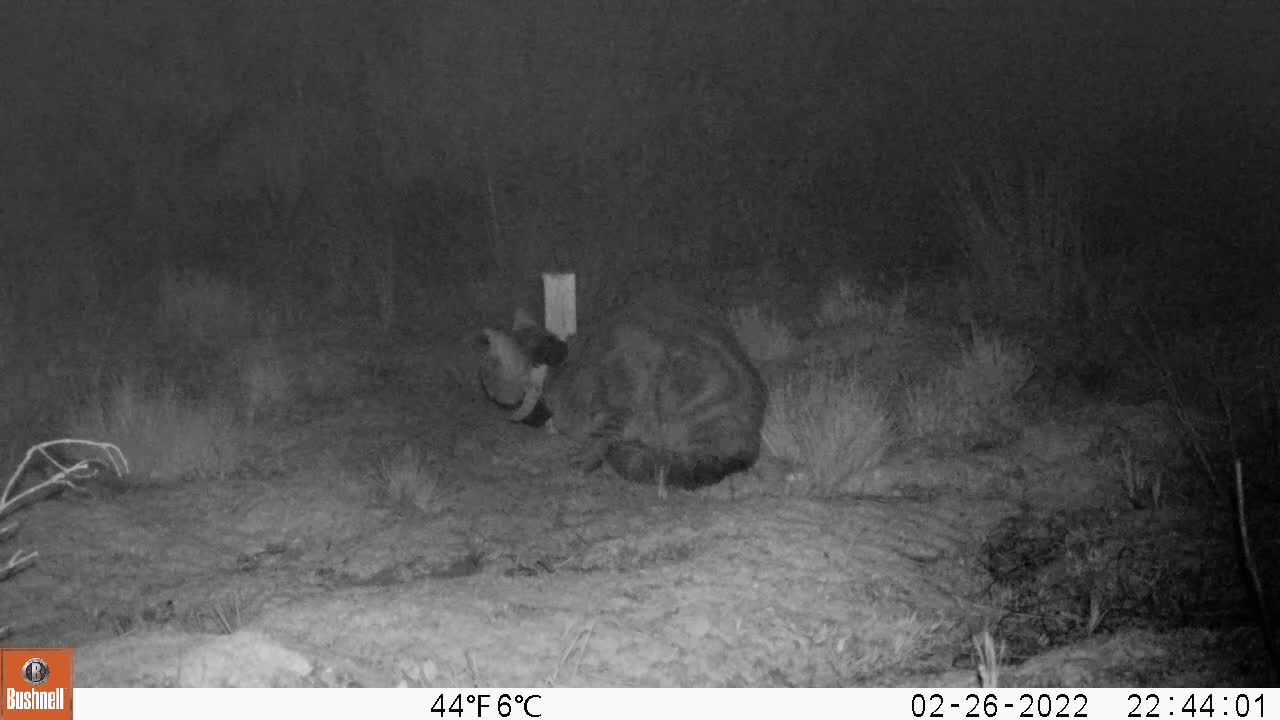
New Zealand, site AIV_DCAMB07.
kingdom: Animalia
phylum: Chordata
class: Mammalia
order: Carnivora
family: Felidae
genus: Felis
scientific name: Felis catus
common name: domestic cat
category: cat